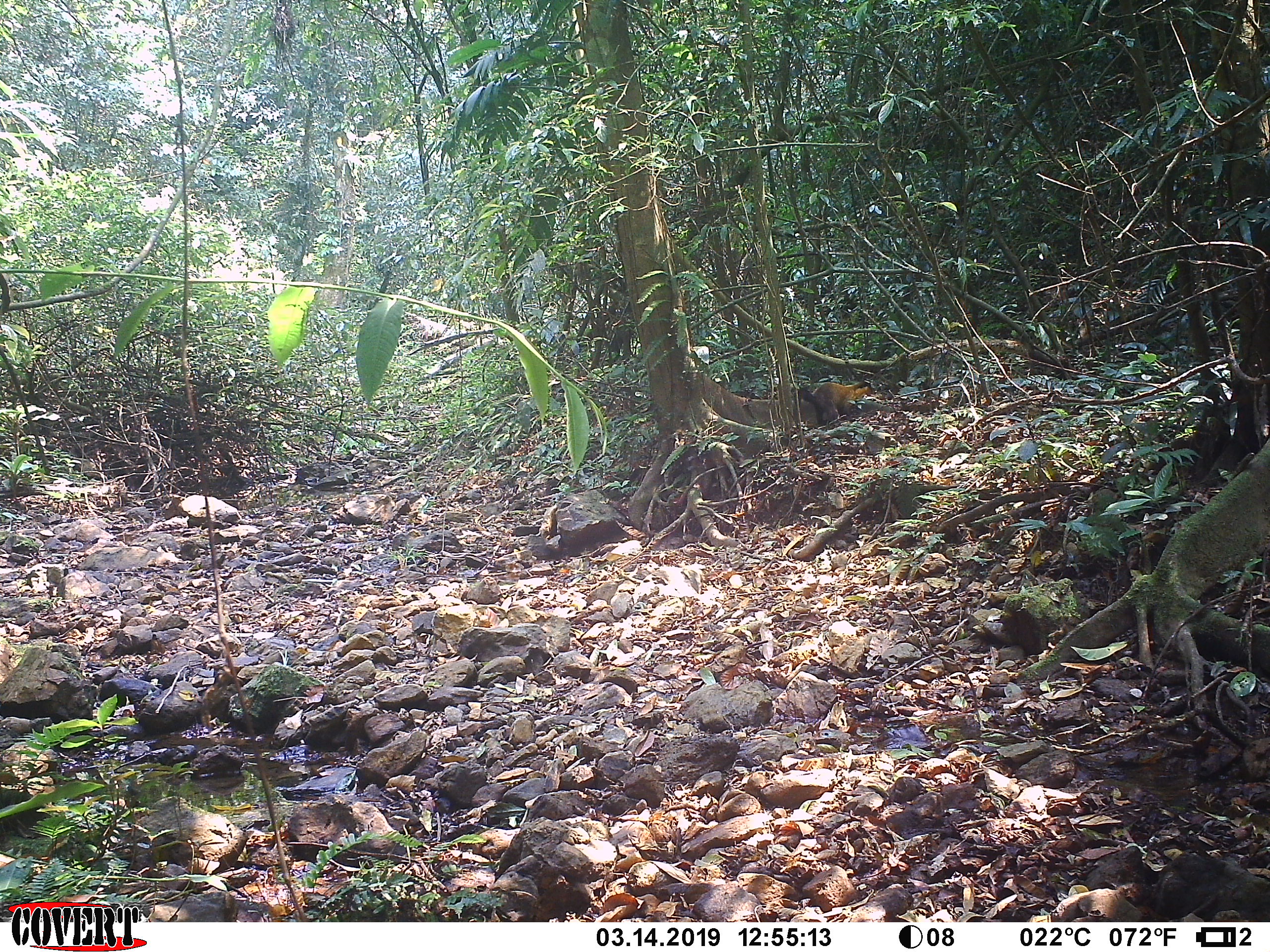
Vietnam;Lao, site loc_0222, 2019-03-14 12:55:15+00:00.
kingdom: Animalia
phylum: Chordata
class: Mammalia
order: Carnivora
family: Mustelidae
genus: Martes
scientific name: Martes flavigula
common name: yellow-throated marten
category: yellow throated marten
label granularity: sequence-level